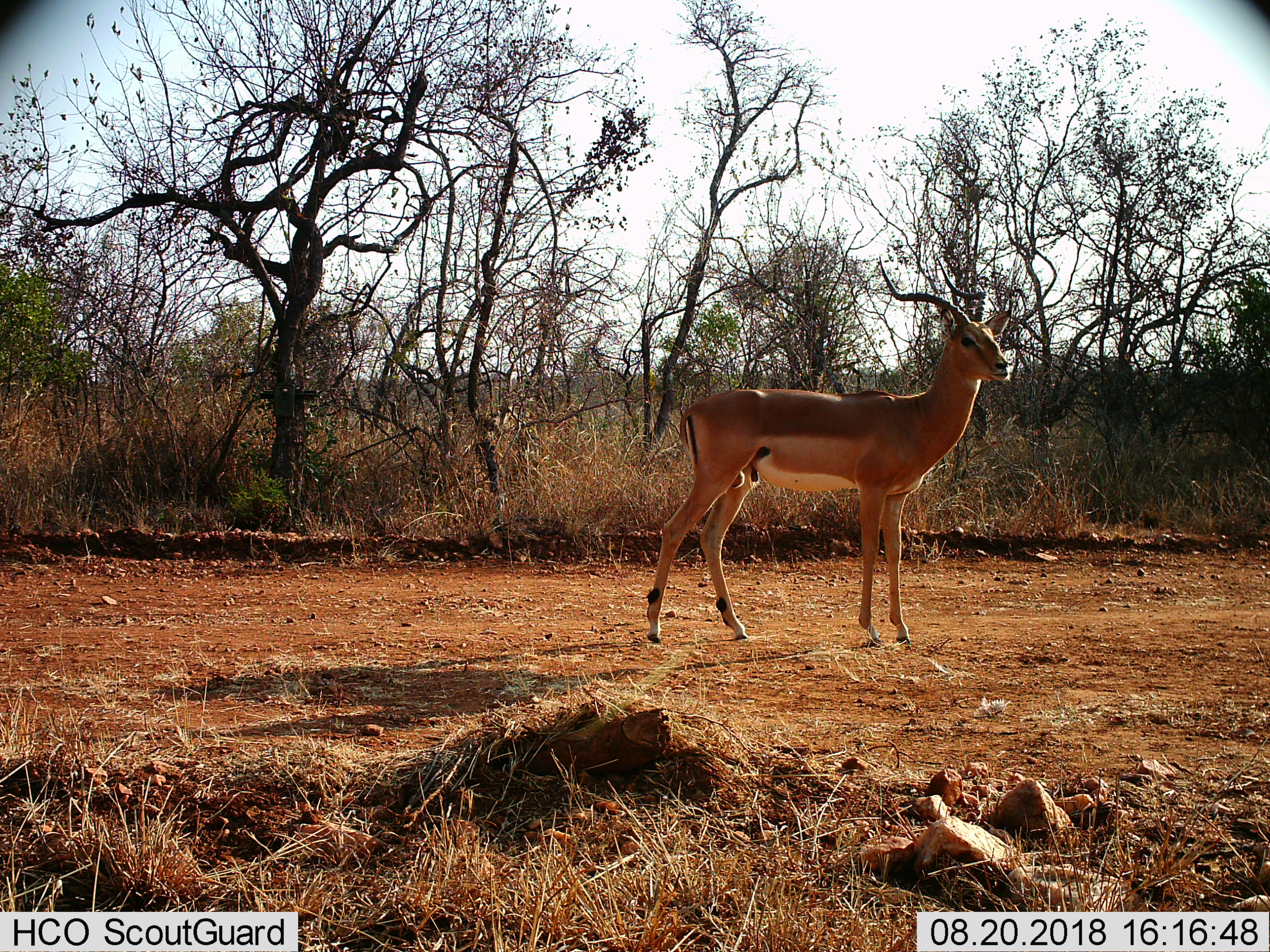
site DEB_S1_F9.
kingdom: Animalia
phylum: Chordata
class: Mammalia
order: Artiodactyla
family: Bovidae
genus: Aepyceros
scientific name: Aepyceros melampus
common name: impala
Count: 1.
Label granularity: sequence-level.